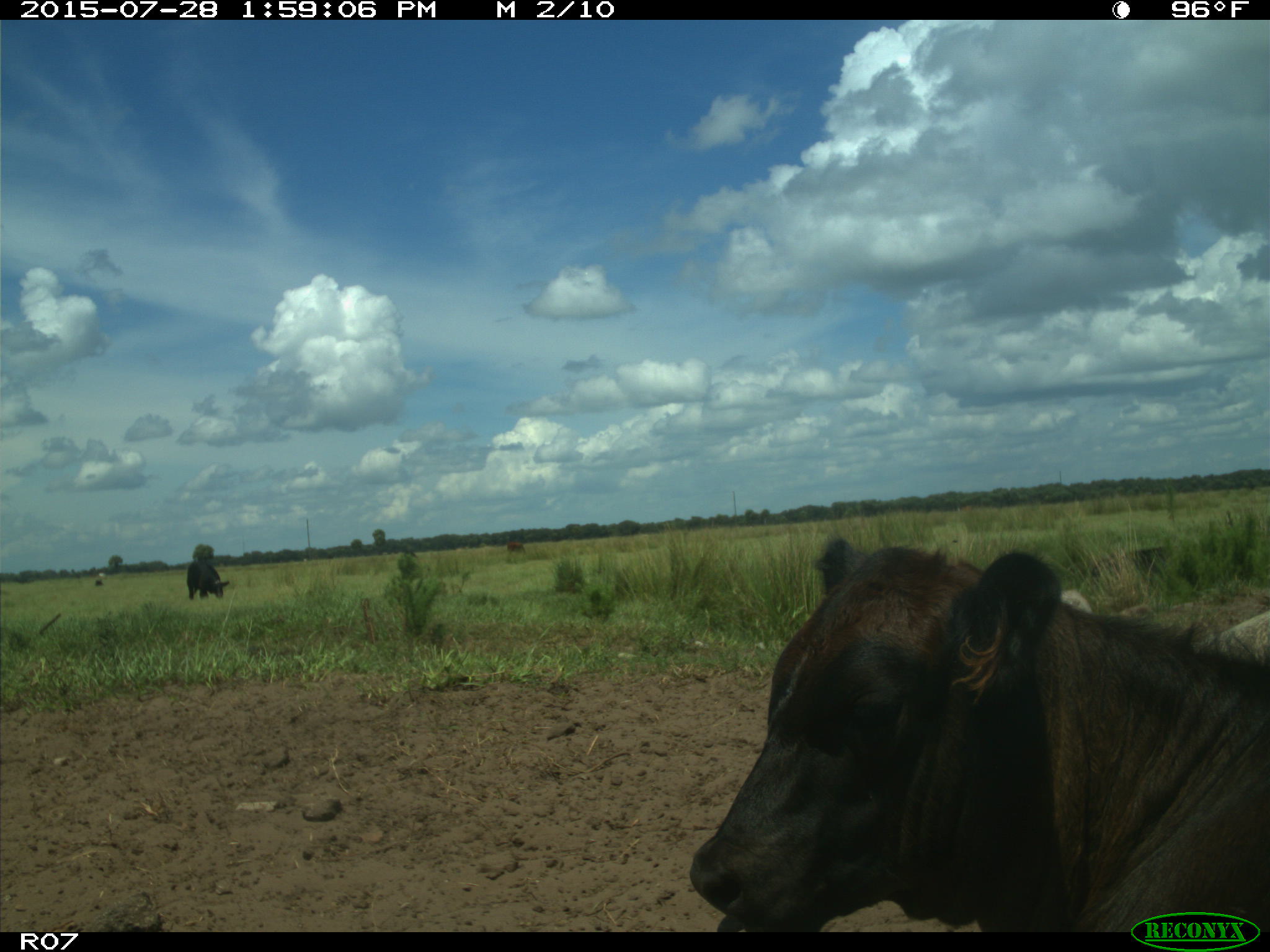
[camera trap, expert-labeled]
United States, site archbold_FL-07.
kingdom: Animalia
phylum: Chordata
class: Mammalia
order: Artiodactyla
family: Bovidae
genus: Bos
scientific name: Bos taurus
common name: domestic cow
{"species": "Bos taurus (domestic cow)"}